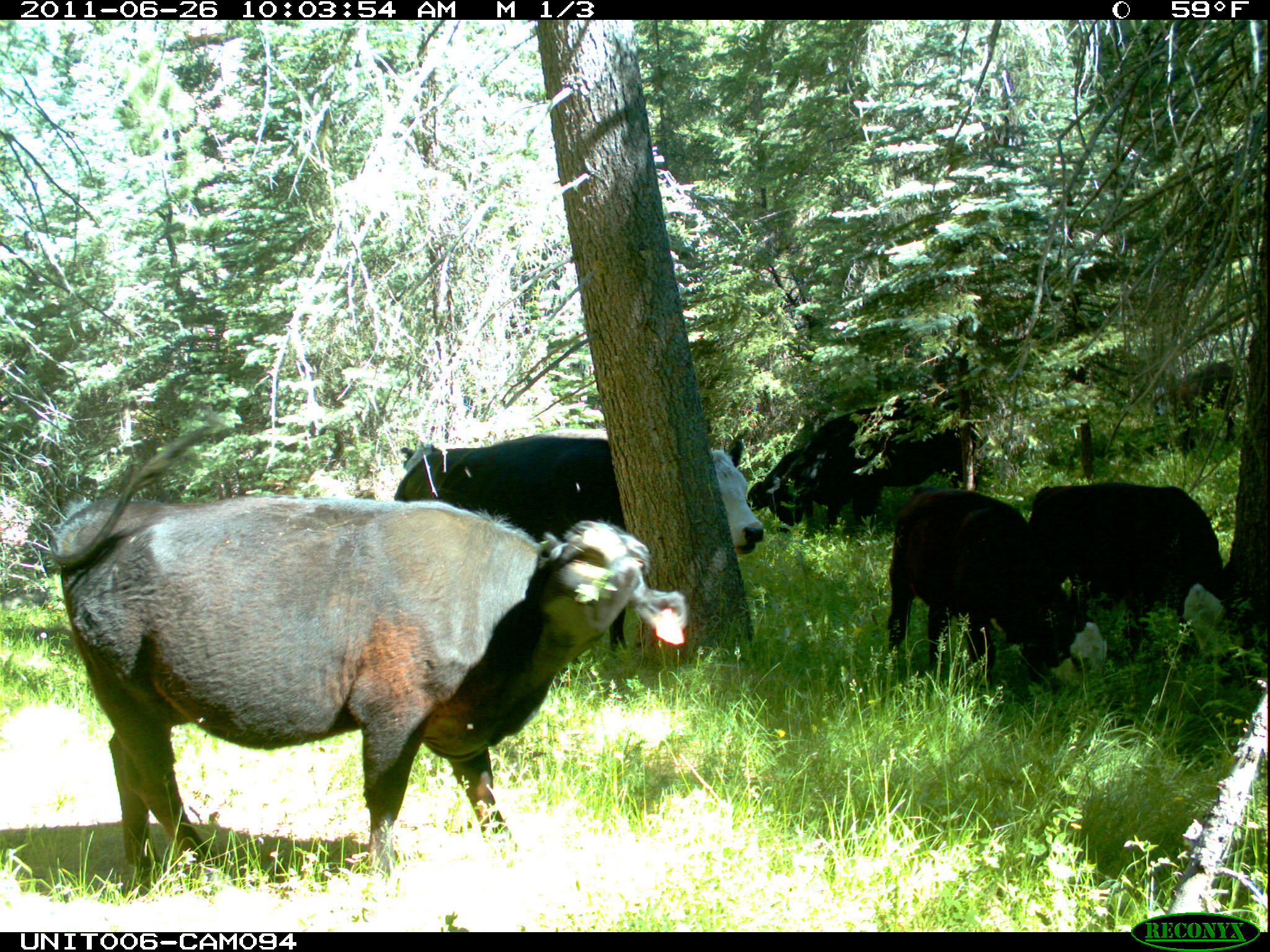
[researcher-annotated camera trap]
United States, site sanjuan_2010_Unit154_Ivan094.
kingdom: Animalia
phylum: Chordata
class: Mammalia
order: Artiodactyla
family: Bovidae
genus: Bos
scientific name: Bos taurus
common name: domestic cow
Bos taurus (domestic cow).